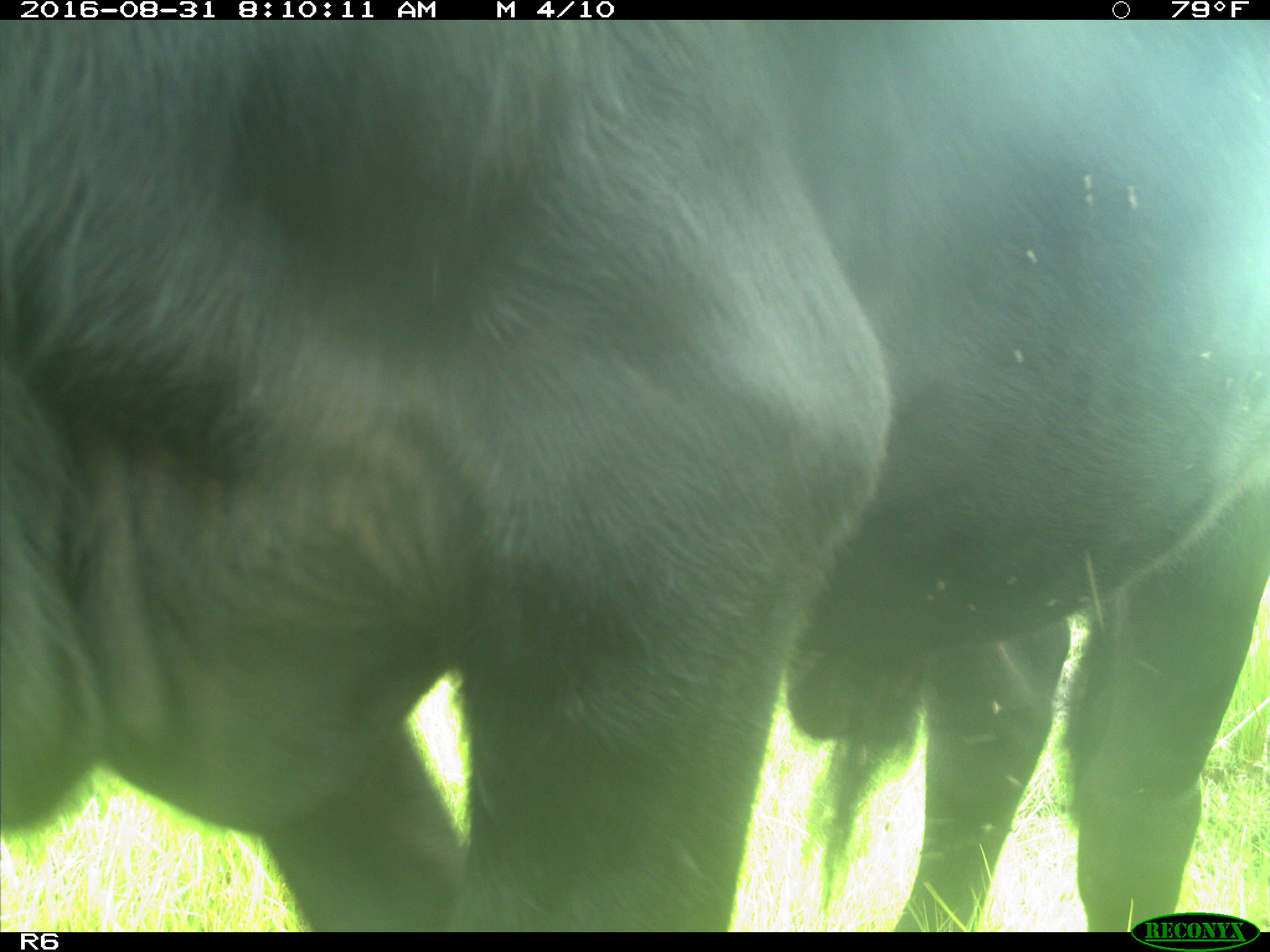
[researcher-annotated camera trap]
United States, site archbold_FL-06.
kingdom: Animalia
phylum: Chordata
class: Mammalia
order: Artiodactyla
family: Bovidae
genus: Bos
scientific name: Bos taurus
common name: domestic cow